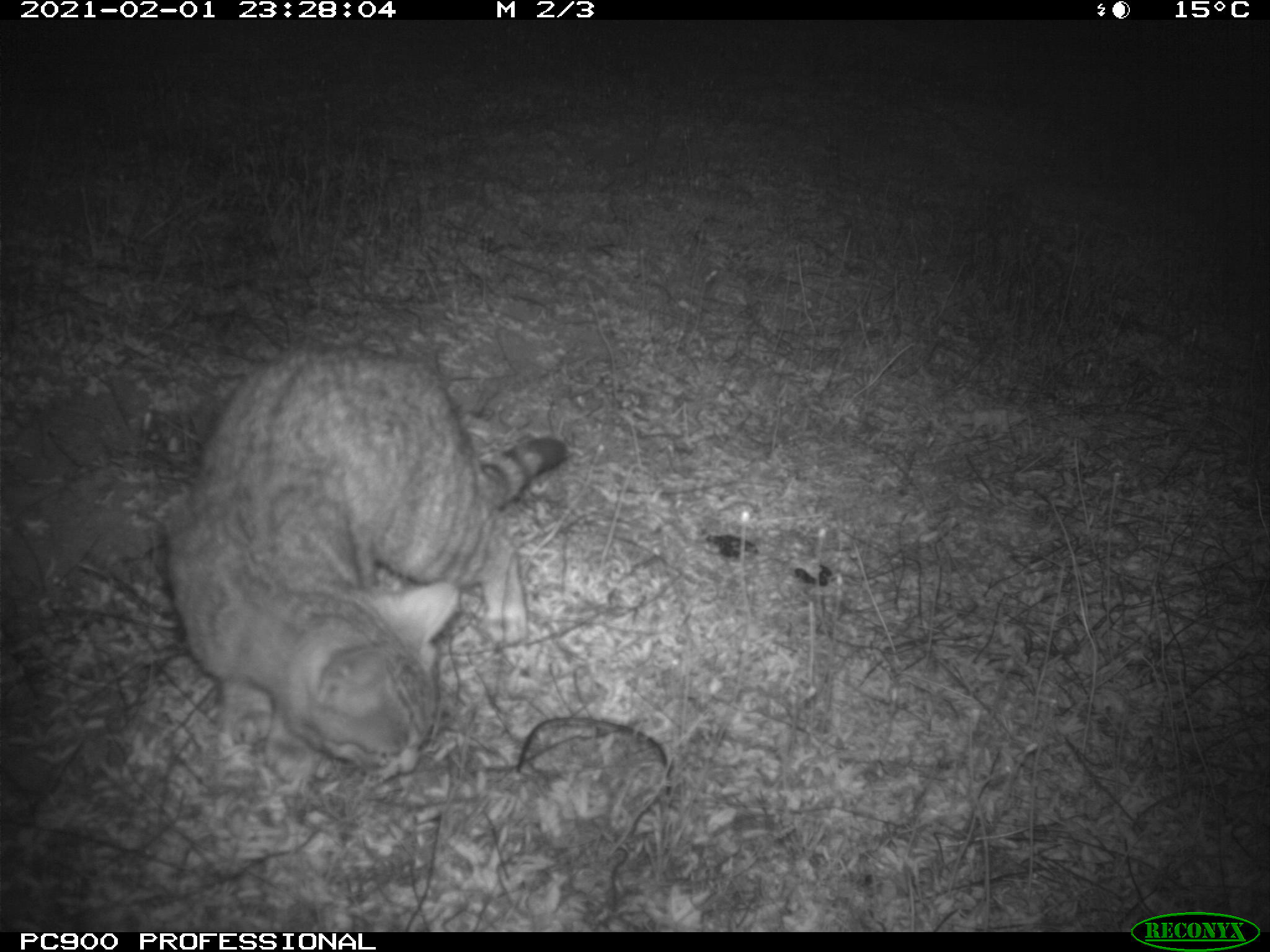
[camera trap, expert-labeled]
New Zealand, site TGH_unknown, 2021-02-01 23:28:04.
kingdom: Animalia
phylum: Chordata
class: Mammalia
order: Carnivora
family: Felidae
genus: Felis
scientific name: Felis catus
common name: domestic cat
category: cat